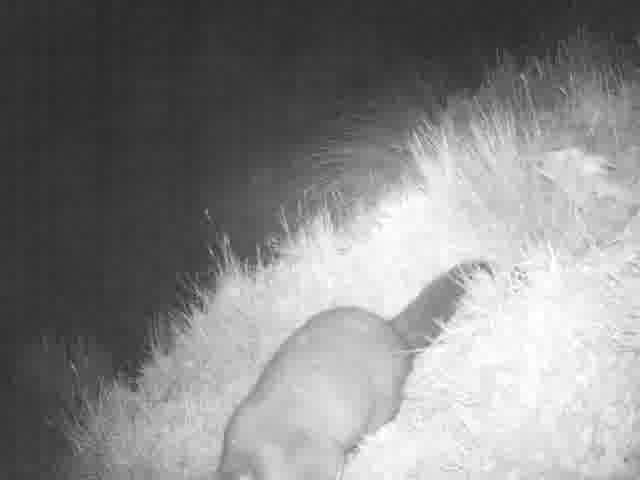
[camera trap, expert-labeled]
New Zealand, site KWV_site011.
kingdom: Animalia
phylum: Chordata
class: Mammalia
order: Diprotodontia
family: Phalangeridae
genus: Trichosurus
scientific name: Trichosurus vulpecula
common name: common brushtail possum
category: possum